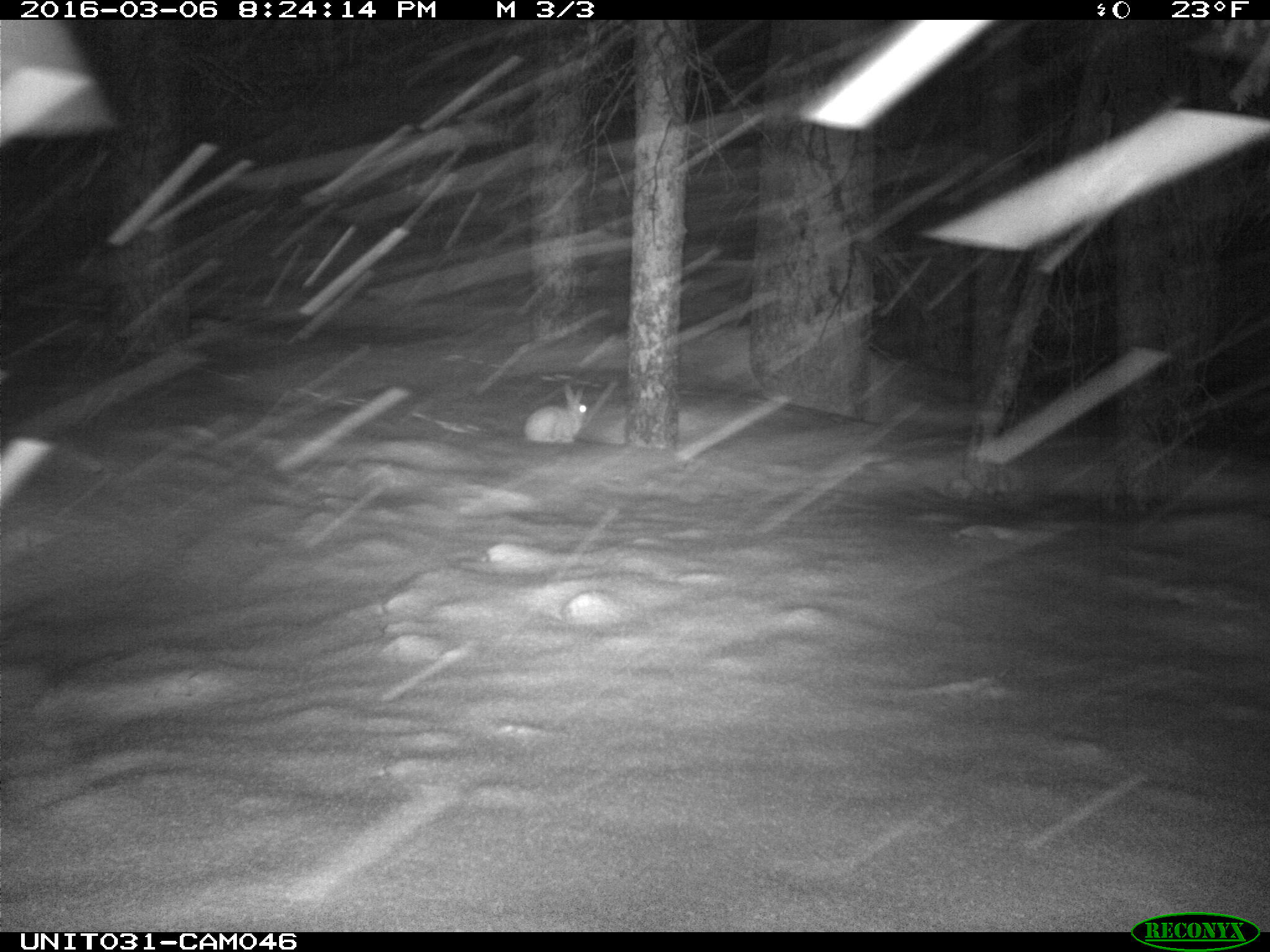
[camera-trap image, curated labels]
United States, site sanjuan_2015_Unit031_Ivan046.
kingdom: Animalia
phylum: Chordata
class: Mammalia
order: Lagomorpha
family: Leporidae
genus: Lepus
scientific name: Lepus americanus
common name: snowshoe hare